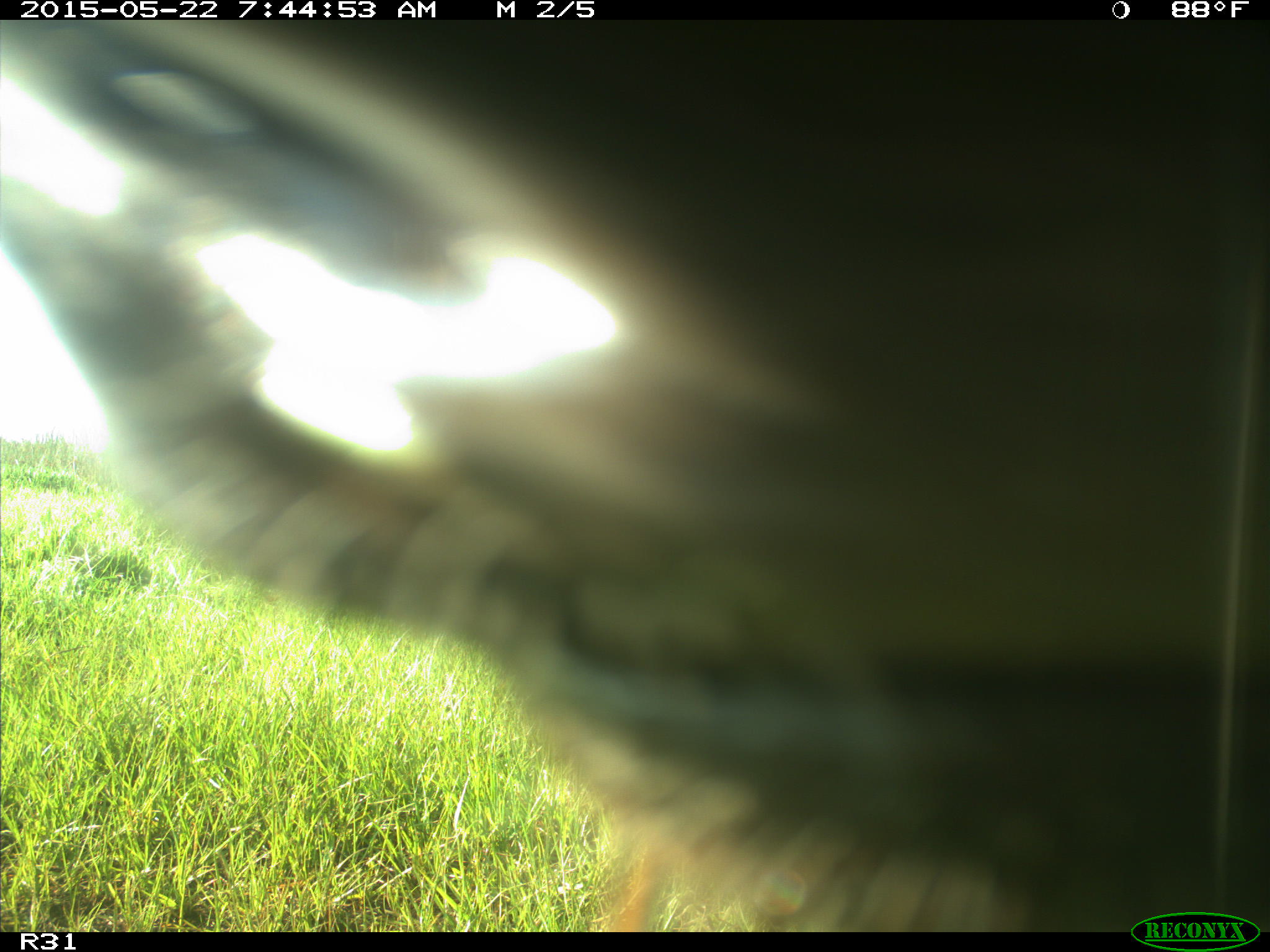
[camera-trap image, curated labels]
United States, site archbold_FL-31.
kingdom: Animalia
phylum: Chordata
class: Mammalia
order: Artiodactyla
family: Bovidae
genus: Bos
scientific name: Bos taurus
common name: domestic cow